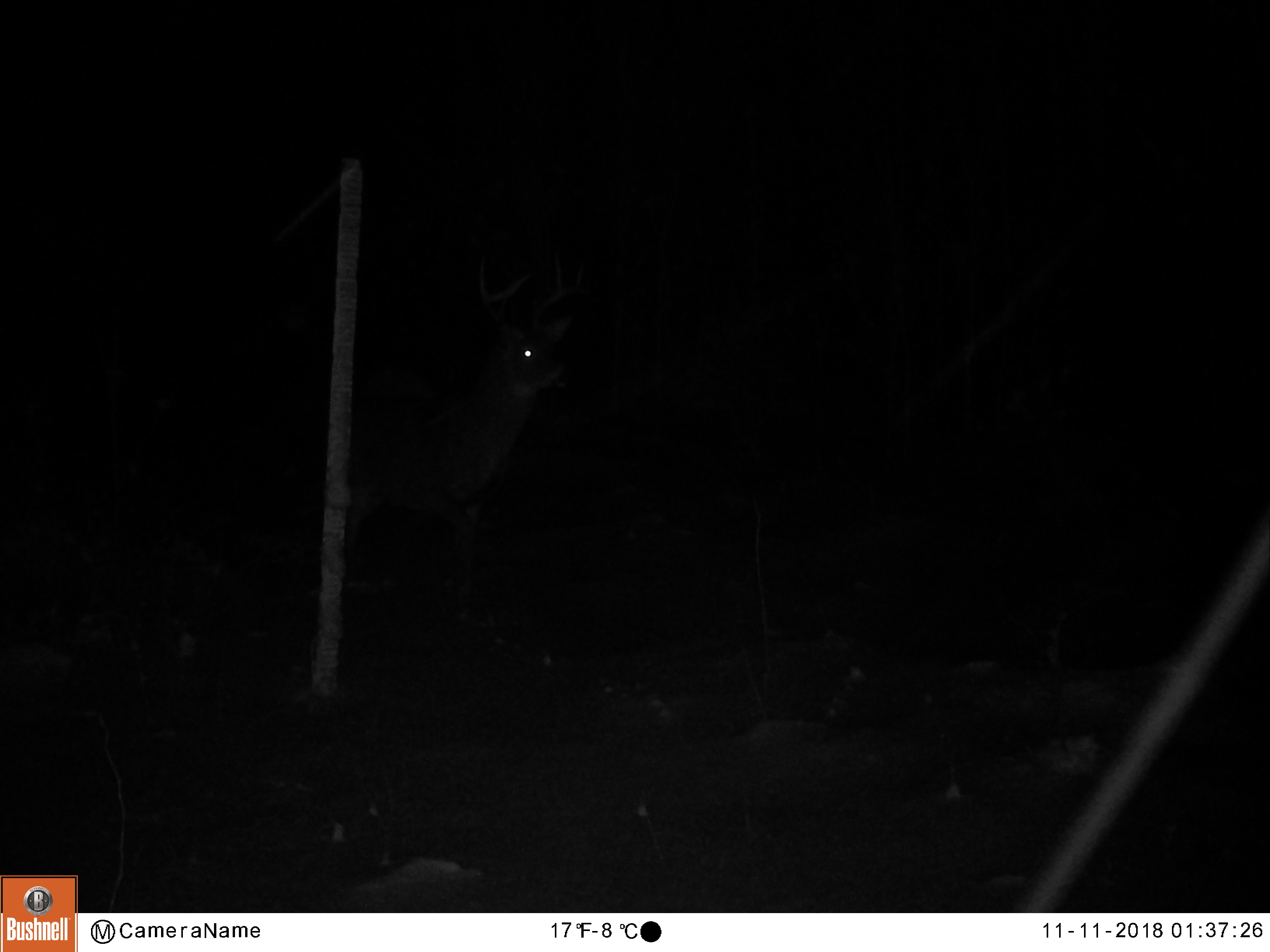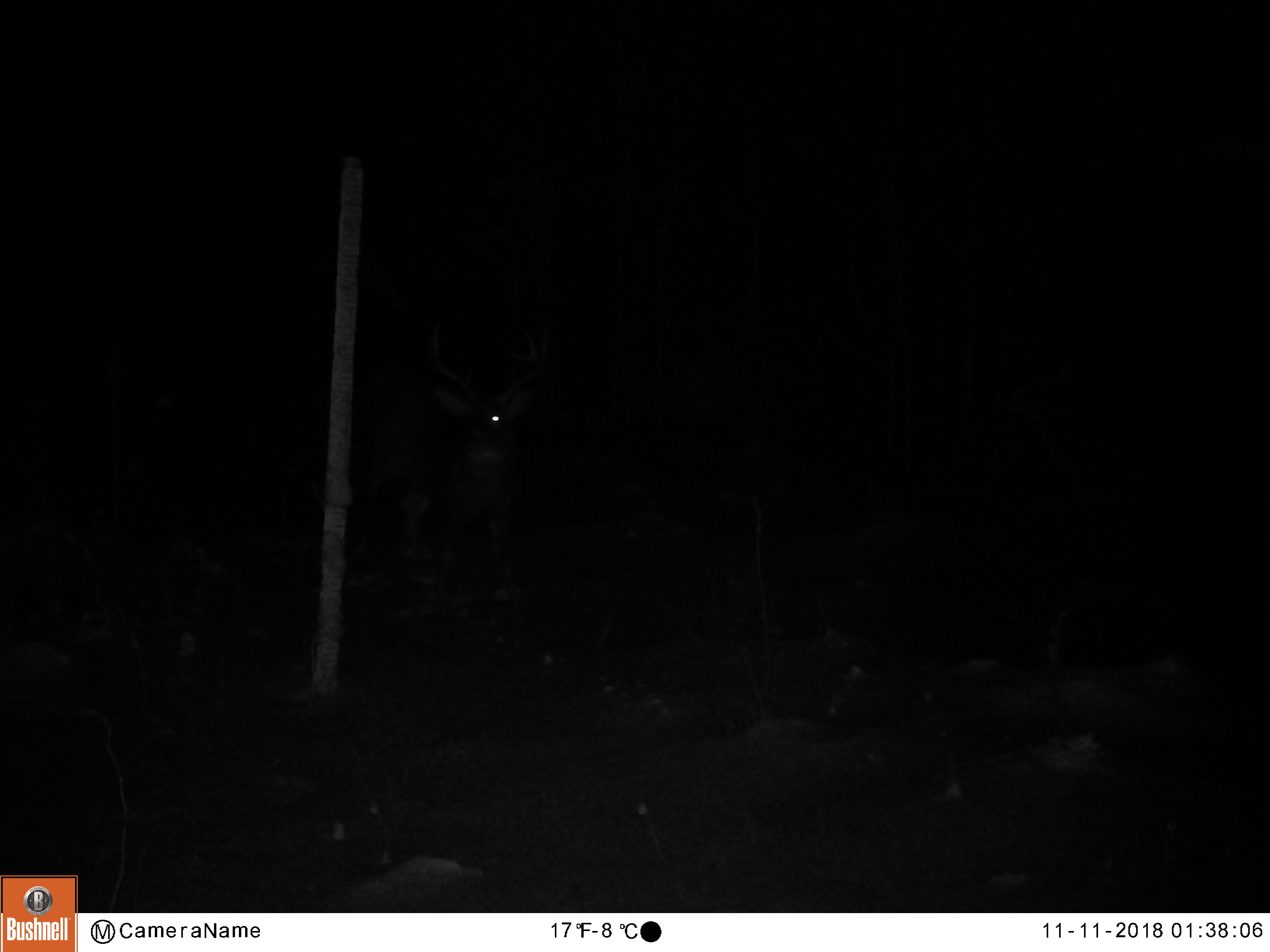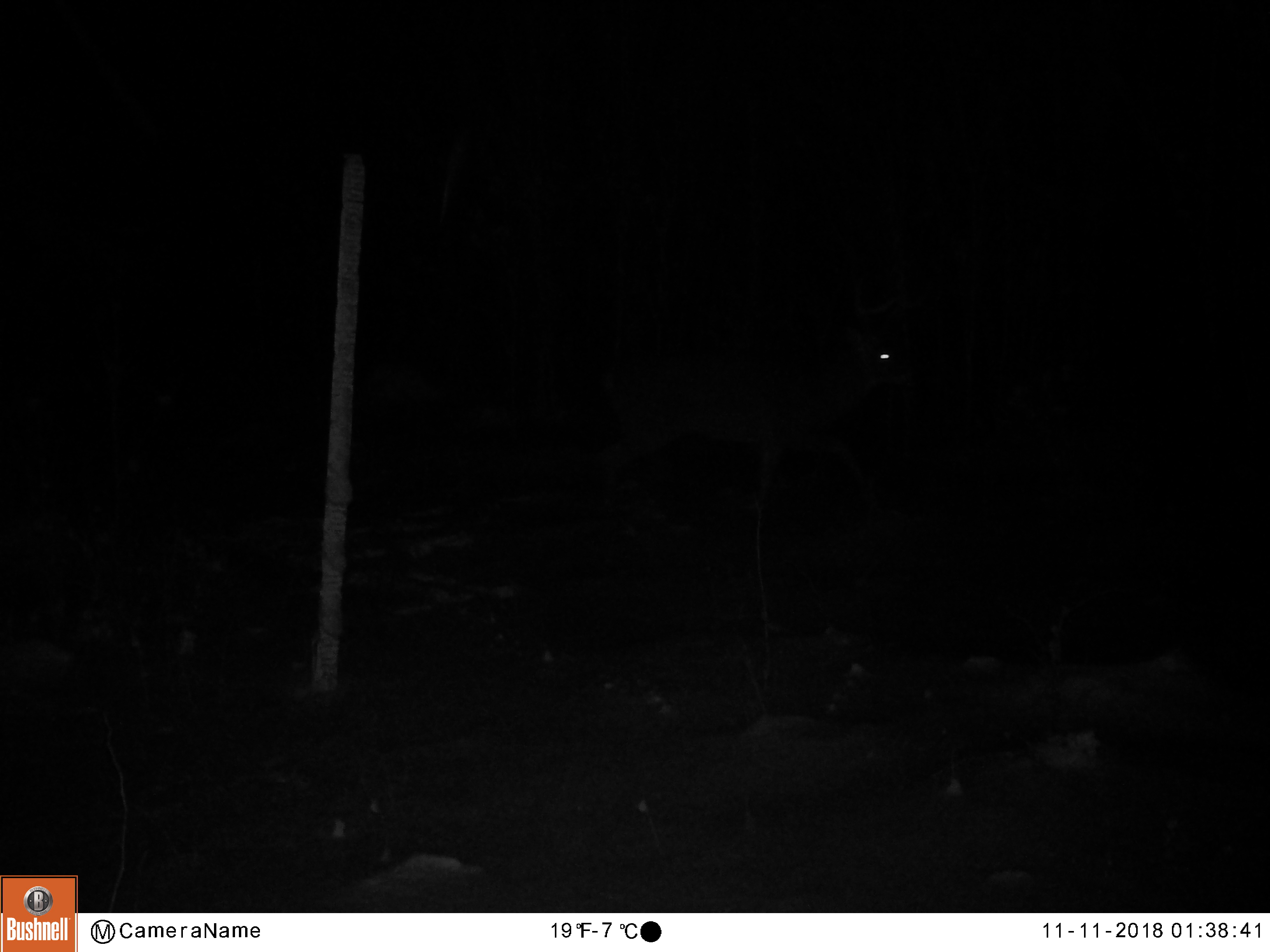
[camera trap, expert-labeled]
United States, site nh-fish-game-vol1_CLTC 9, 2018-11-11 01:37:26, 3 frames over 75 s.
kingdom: Animalia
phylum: Chordata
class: Mammalia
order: Artiodactyla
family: Cervidae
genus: Alces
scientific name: Alces alces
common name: moose